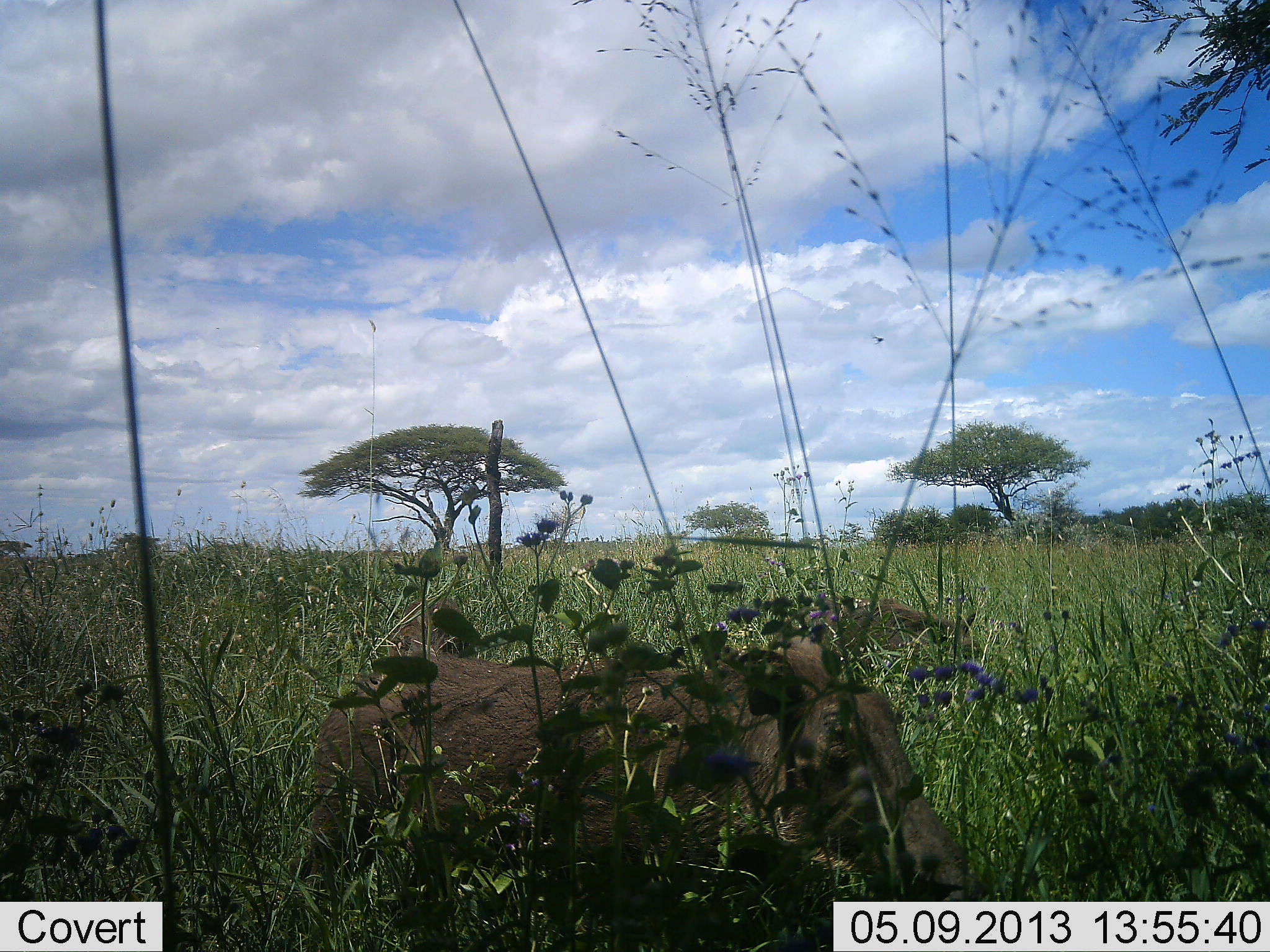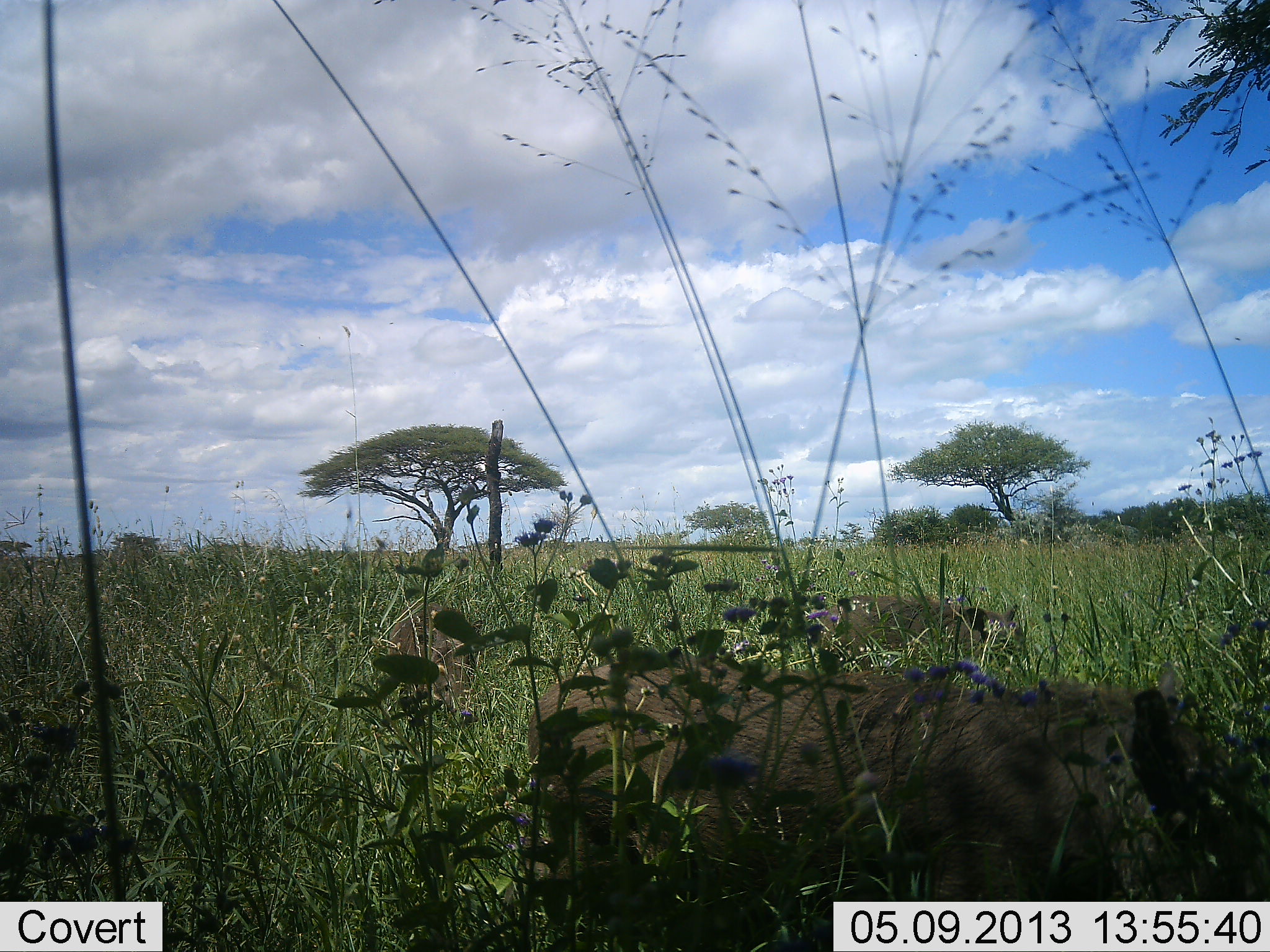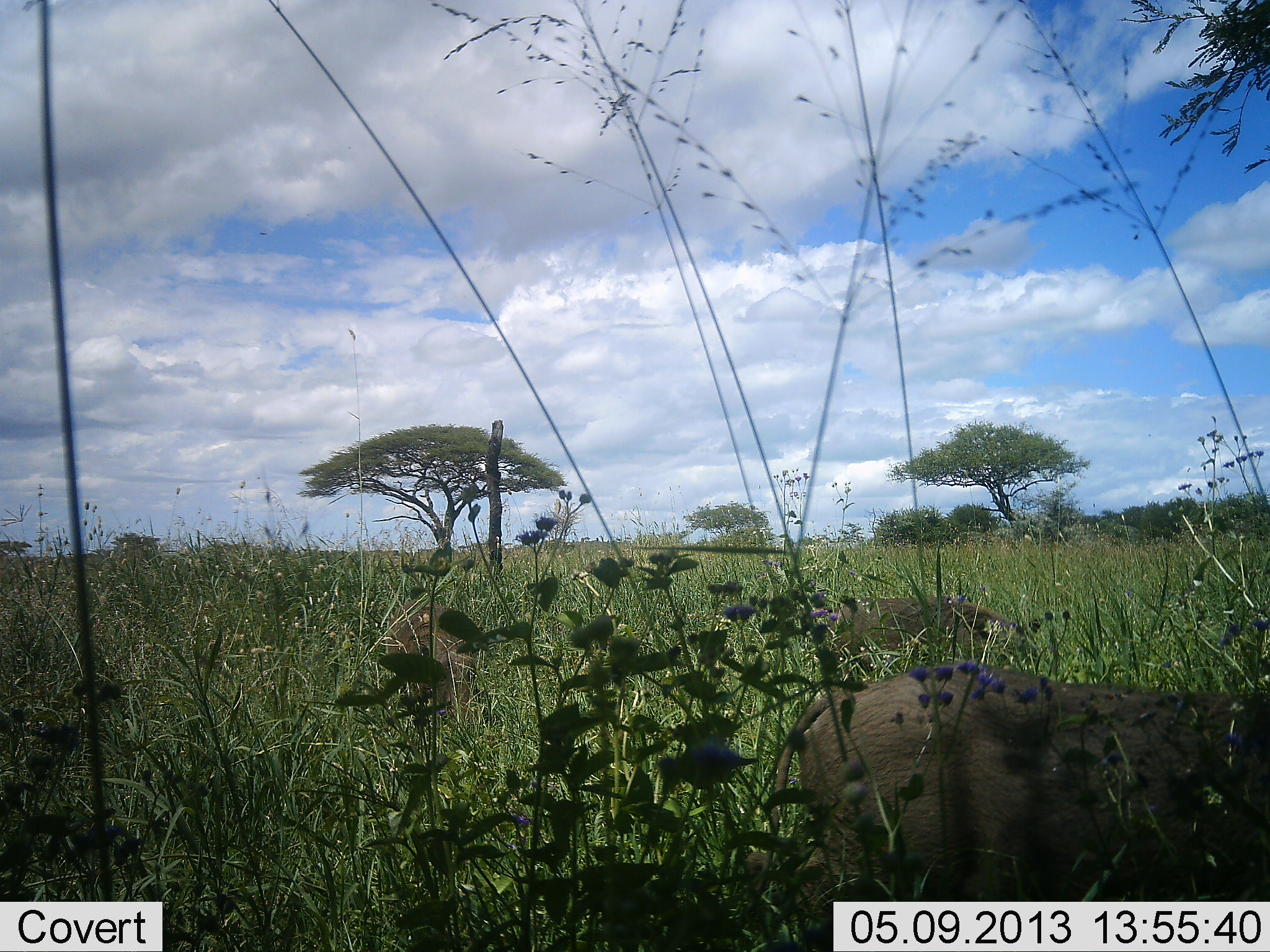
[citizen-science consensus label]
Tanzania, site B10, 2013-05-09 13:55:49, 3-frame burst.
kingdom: Animalia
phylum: Chordata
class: Mammalia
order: Artiodactyla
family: Suidae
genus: Phacochoerus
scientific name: Phacochoerus africanus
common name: warthog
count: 2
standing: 20%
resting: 0%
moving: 84%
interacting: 4%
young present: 0%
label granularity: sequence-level